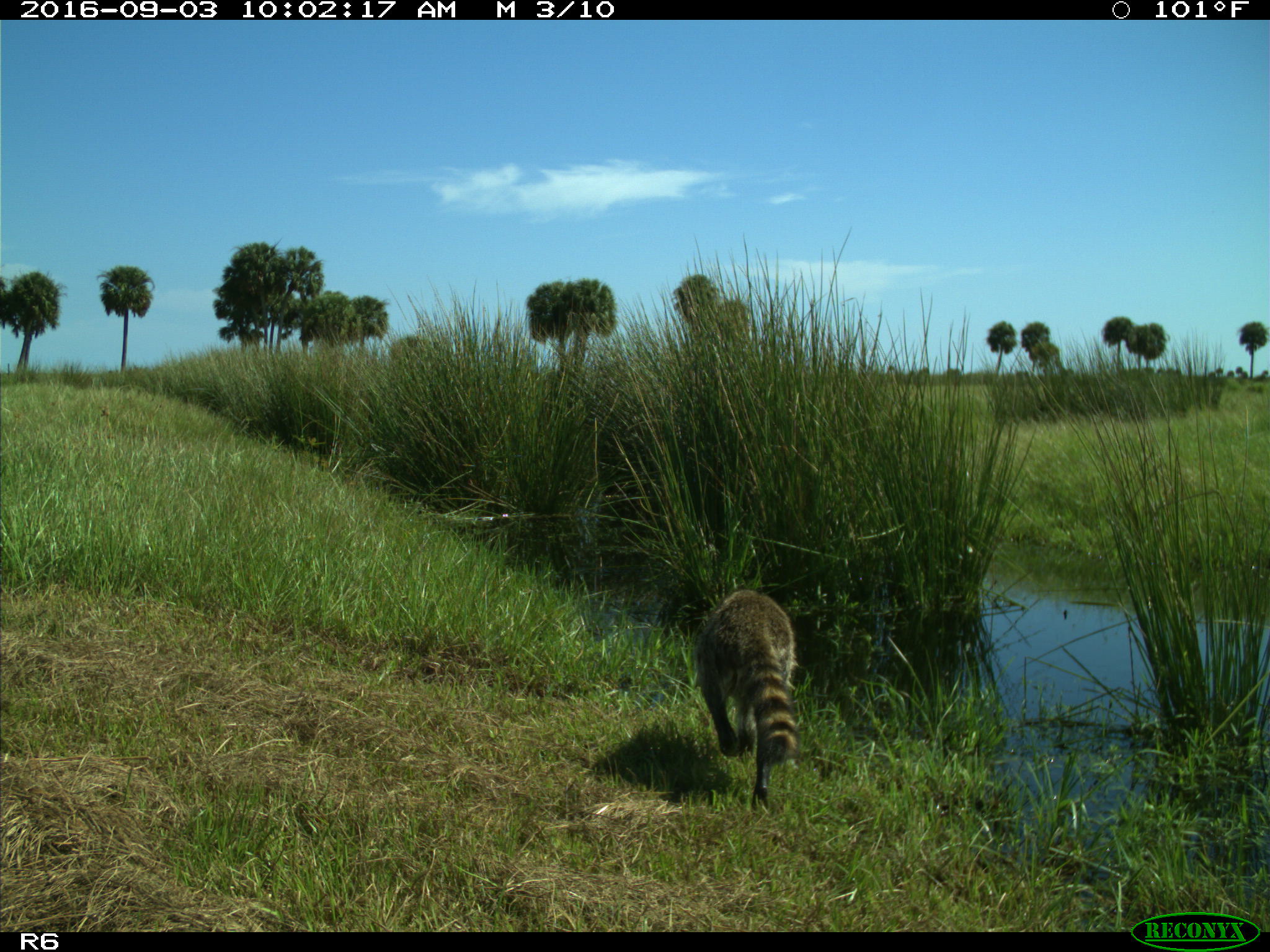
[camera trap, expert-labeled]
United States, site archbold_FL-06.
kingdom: Animalia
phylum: Chordata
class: Mammalia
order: Carnivora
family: Procyonidae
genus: Procyon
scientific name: Procyon lotor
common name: common raccoon